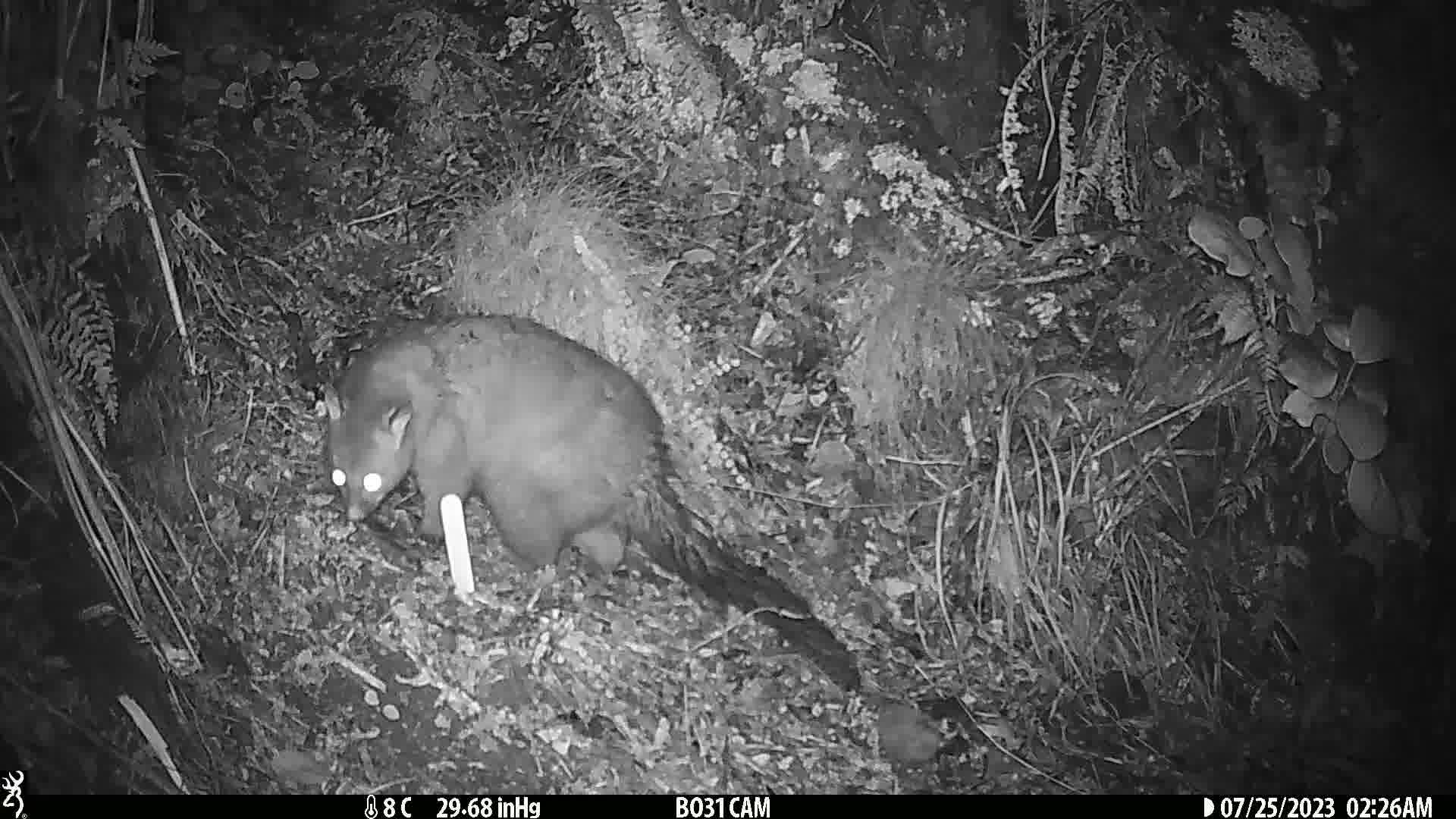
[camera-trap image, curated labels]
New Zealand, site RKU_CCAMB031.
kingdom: Animalia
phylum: Chordata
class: Mammalia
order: Diprotodontia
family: Phalangeridae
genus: Trichosurus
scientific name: Trichosurus vulpecula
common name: common brushtail possum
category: possum